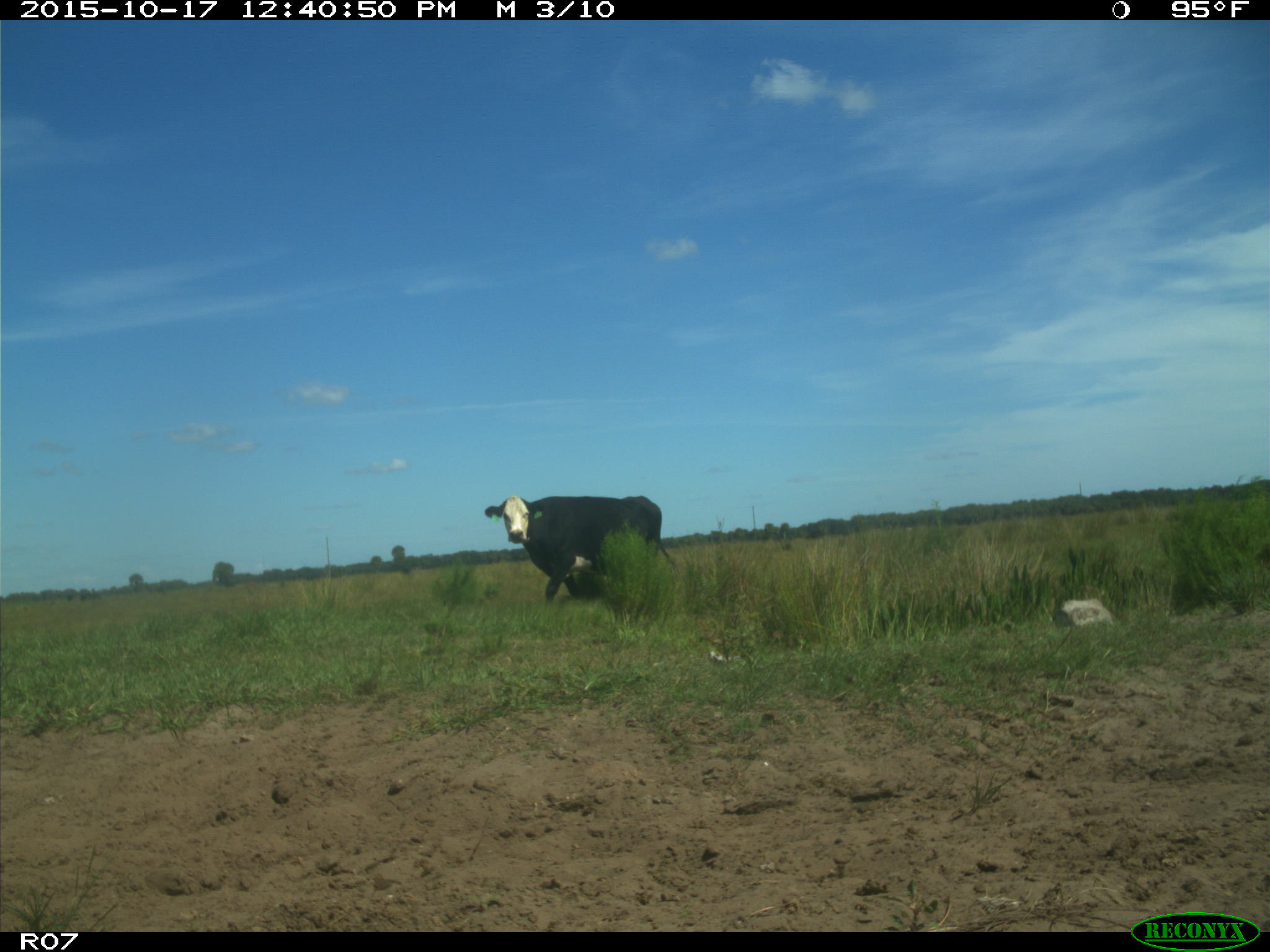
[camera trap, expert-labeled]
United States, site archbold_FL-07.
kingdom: Animalia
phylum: Chordata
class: Mammalia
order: Artiodactyla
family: Bovidae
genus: Bos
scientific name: Bos taurus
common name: domestic cow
Bos taurus (domestic cow).